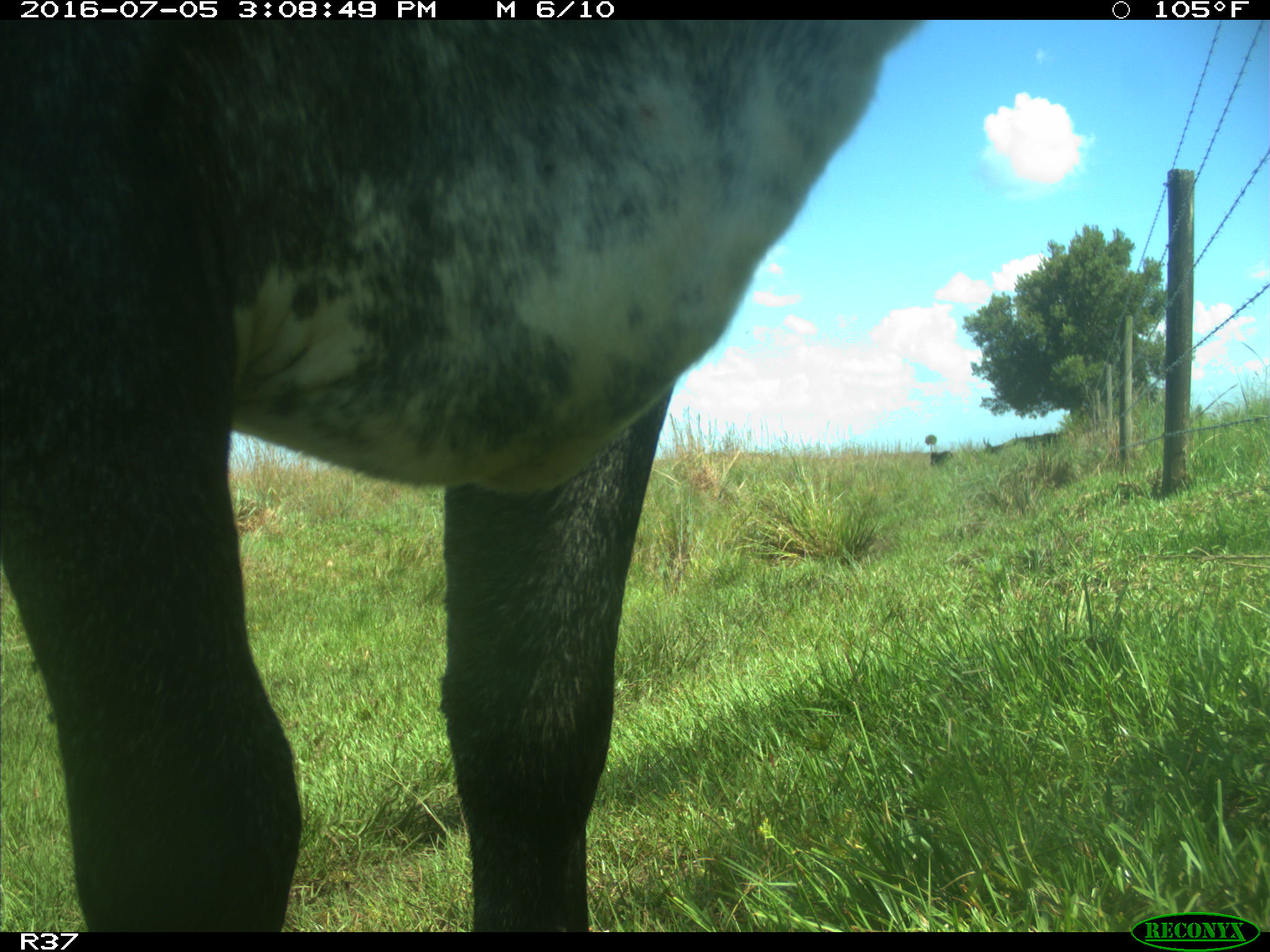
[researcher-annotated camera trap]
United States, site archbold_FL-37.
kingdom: Animalia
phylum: Chordata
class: Mammalia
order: Artiodactyla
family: Bovidae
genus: Bos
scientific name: Bos taurus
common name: domestic cow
Bos taurus (domestic cow).